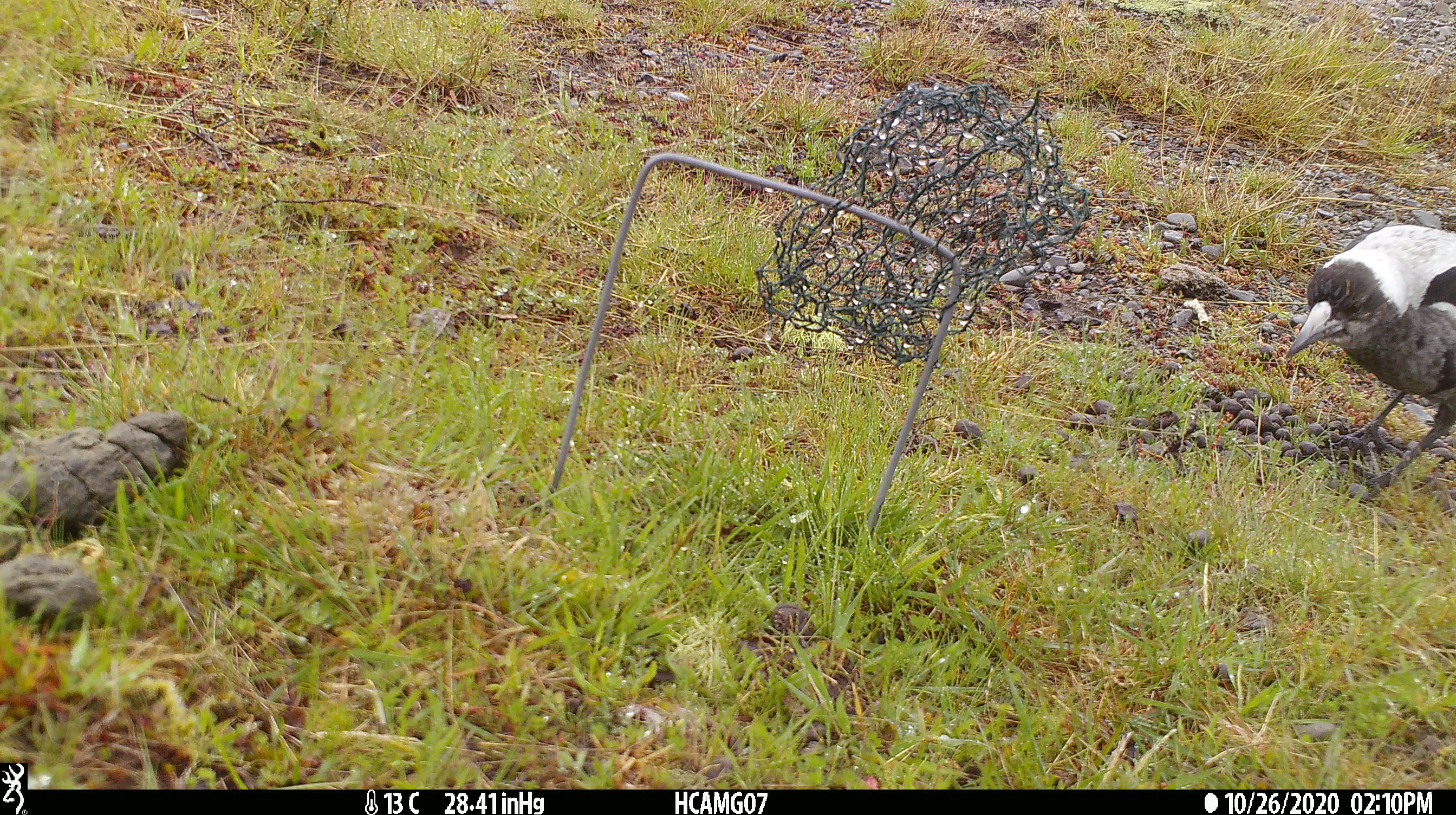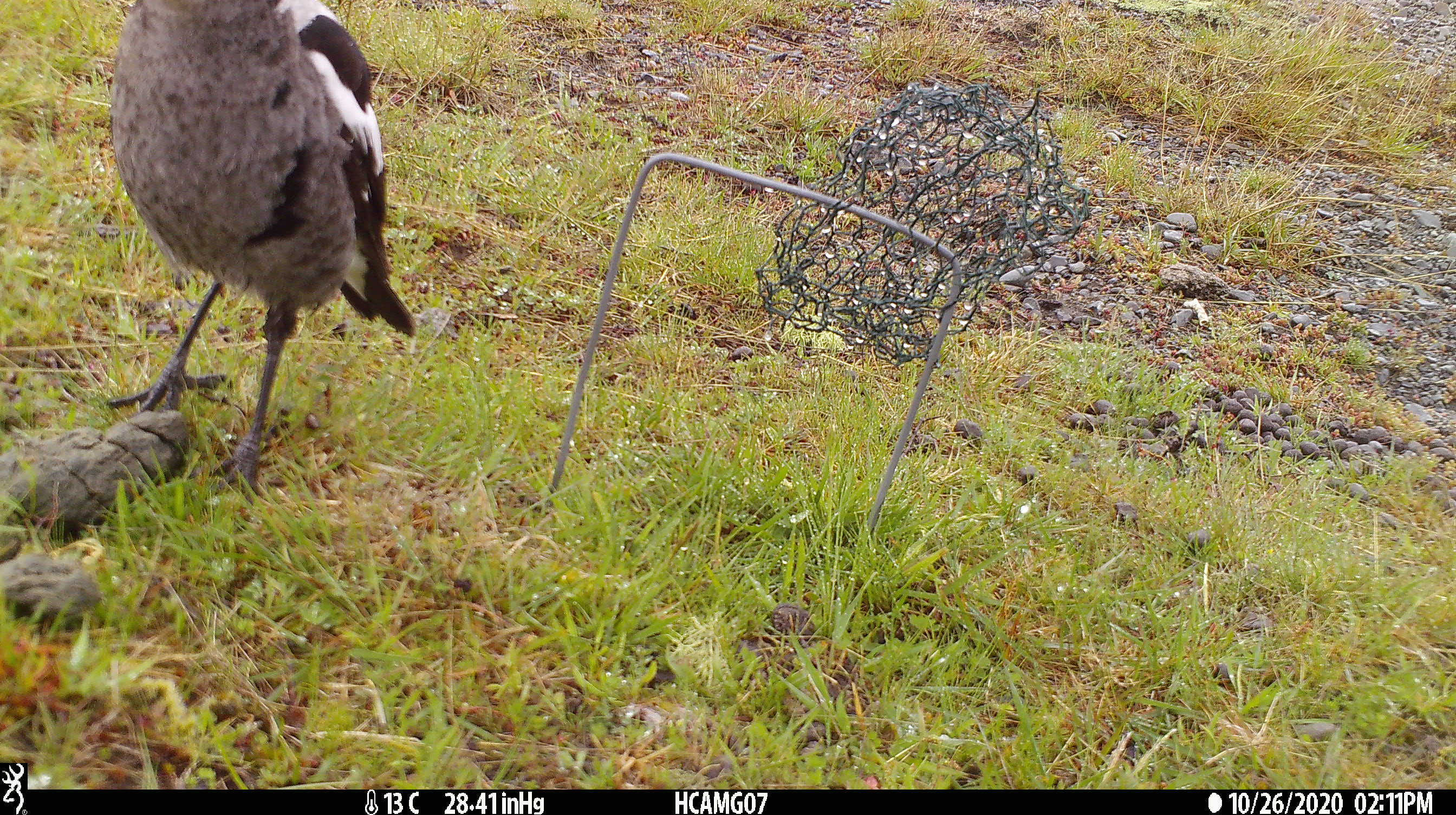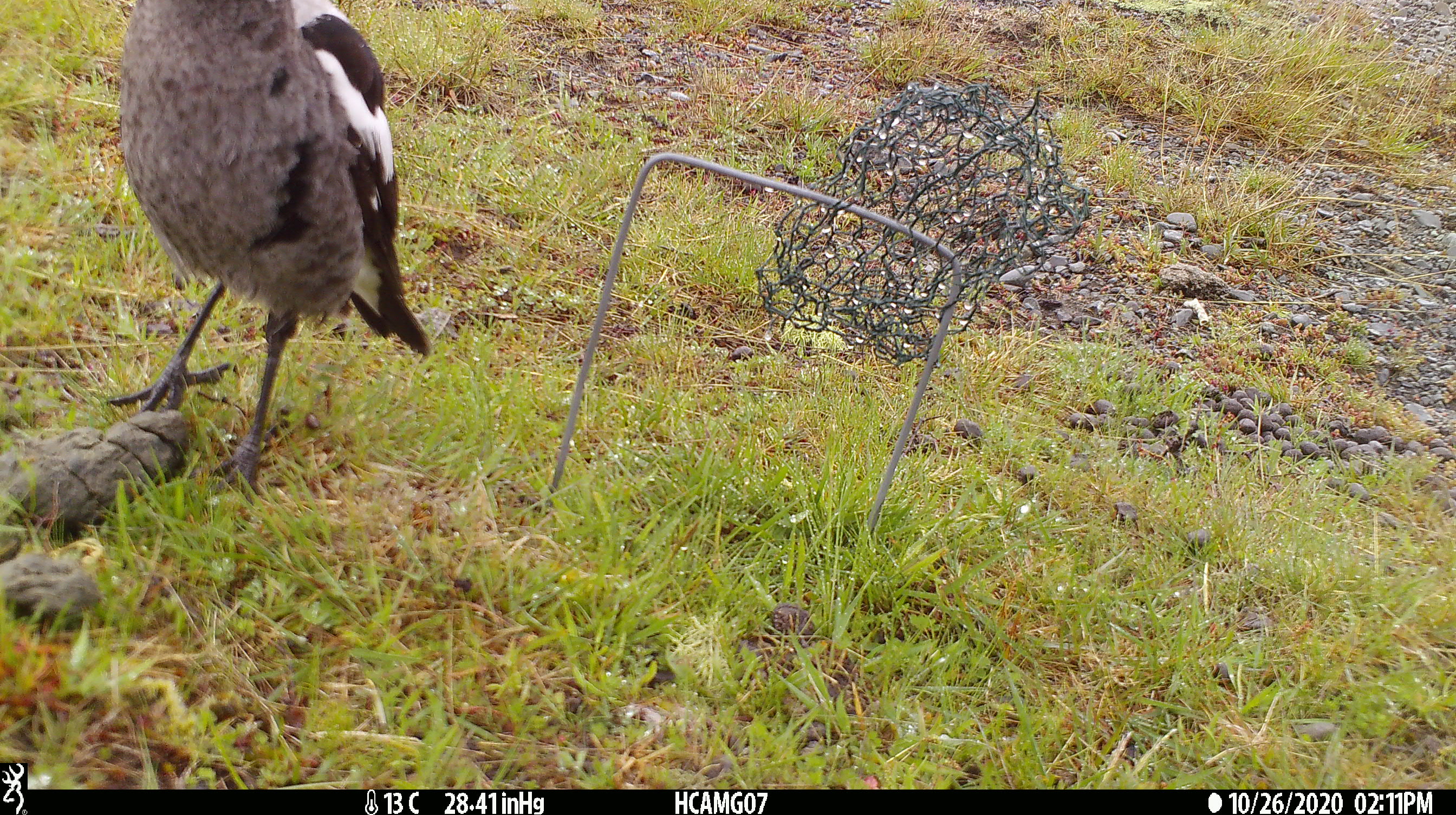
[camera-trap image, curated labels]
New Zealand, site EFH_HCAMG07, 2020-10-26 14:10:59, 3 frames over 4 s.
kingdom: Animalia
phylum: Chordata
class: Aves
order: Passeriformes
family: Artamidae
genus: Gymnorhina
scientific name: Gymnorhina tibicen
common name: australian magpie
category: magpie